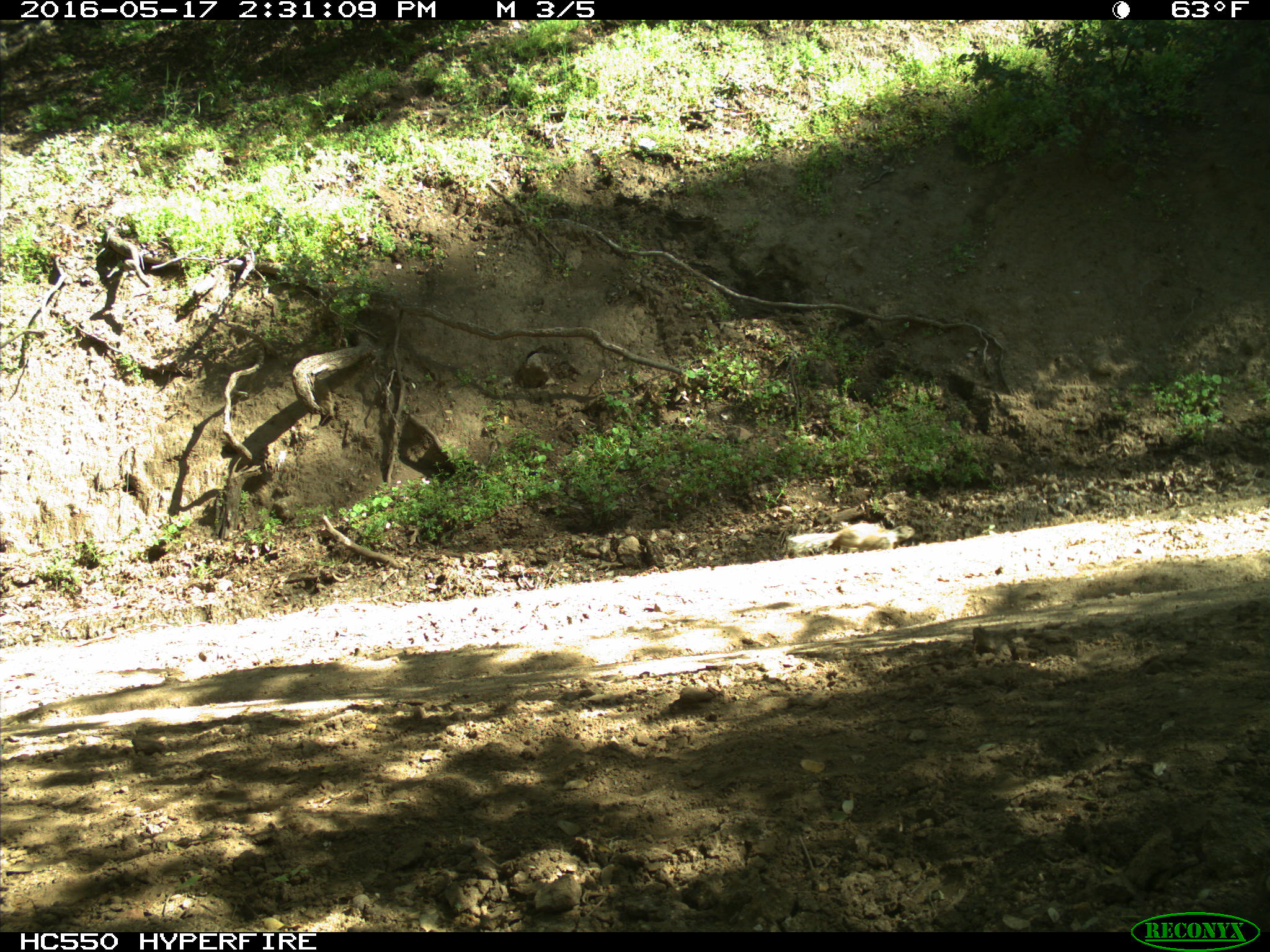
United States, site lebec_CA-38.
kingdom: Animalia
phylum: Chordata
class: Mammalia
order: Rodentia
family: Sciuridae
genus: Otospermophilus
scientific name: Otospermophilus beecheyi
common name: california ground squirrel